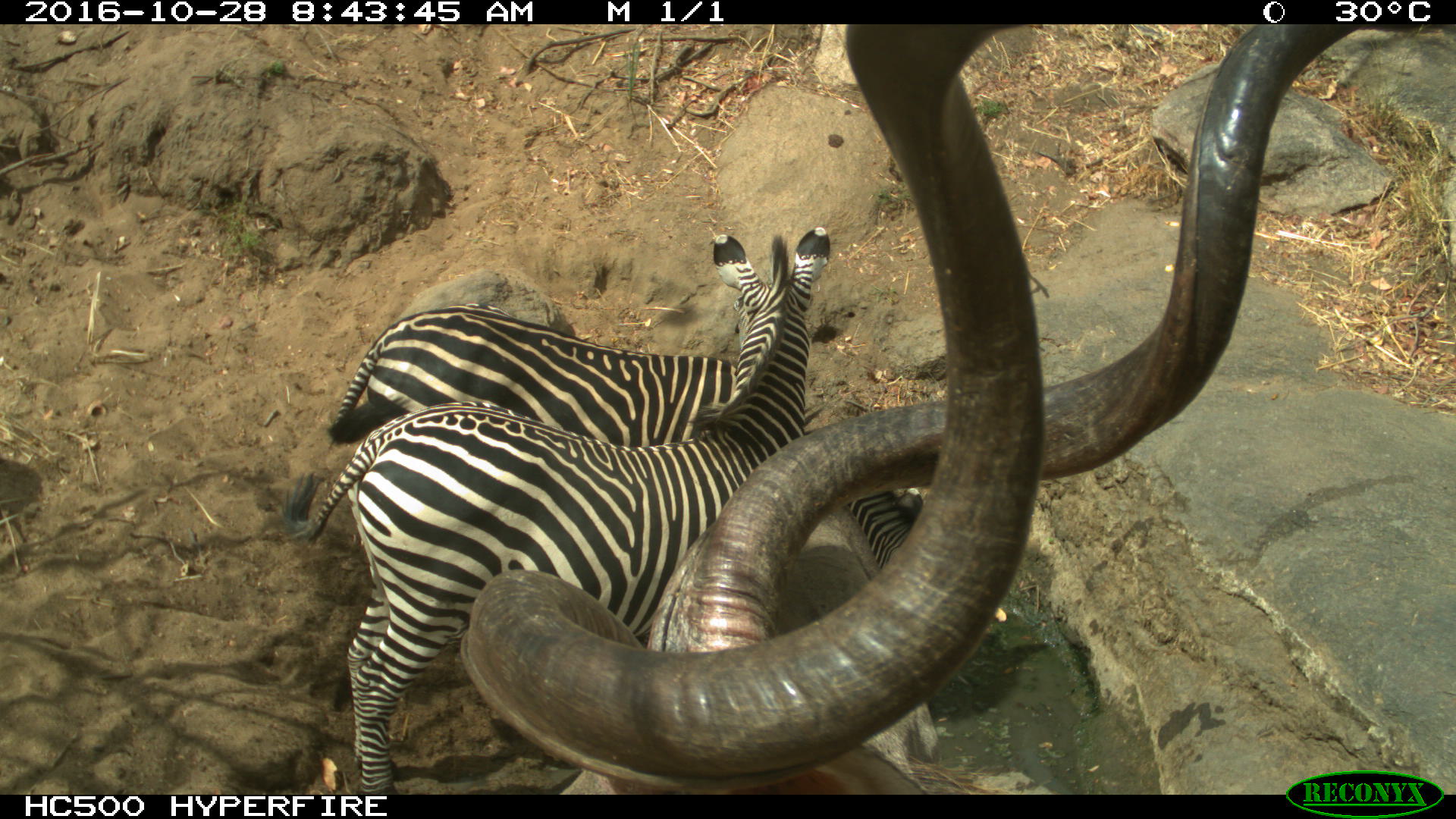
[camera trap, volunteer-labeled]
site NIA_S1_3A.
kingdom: Animalia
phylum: Chordata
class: Mammalia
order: Artiodactyla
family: Bovidae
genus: Tragelaphus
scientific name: Tragelaphus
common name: kudu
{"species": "kudu (Tragelaphus)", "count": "1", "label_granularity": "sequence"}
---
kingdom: Animalia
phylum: Chordata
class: Mammalia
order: Perissodactyla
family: Equidae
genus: Equus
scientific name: Equus quagga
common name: plains zebra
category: zebraplains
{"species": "zebraplains (plains zebra) (Equus quagga)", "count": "2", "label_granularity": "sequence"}